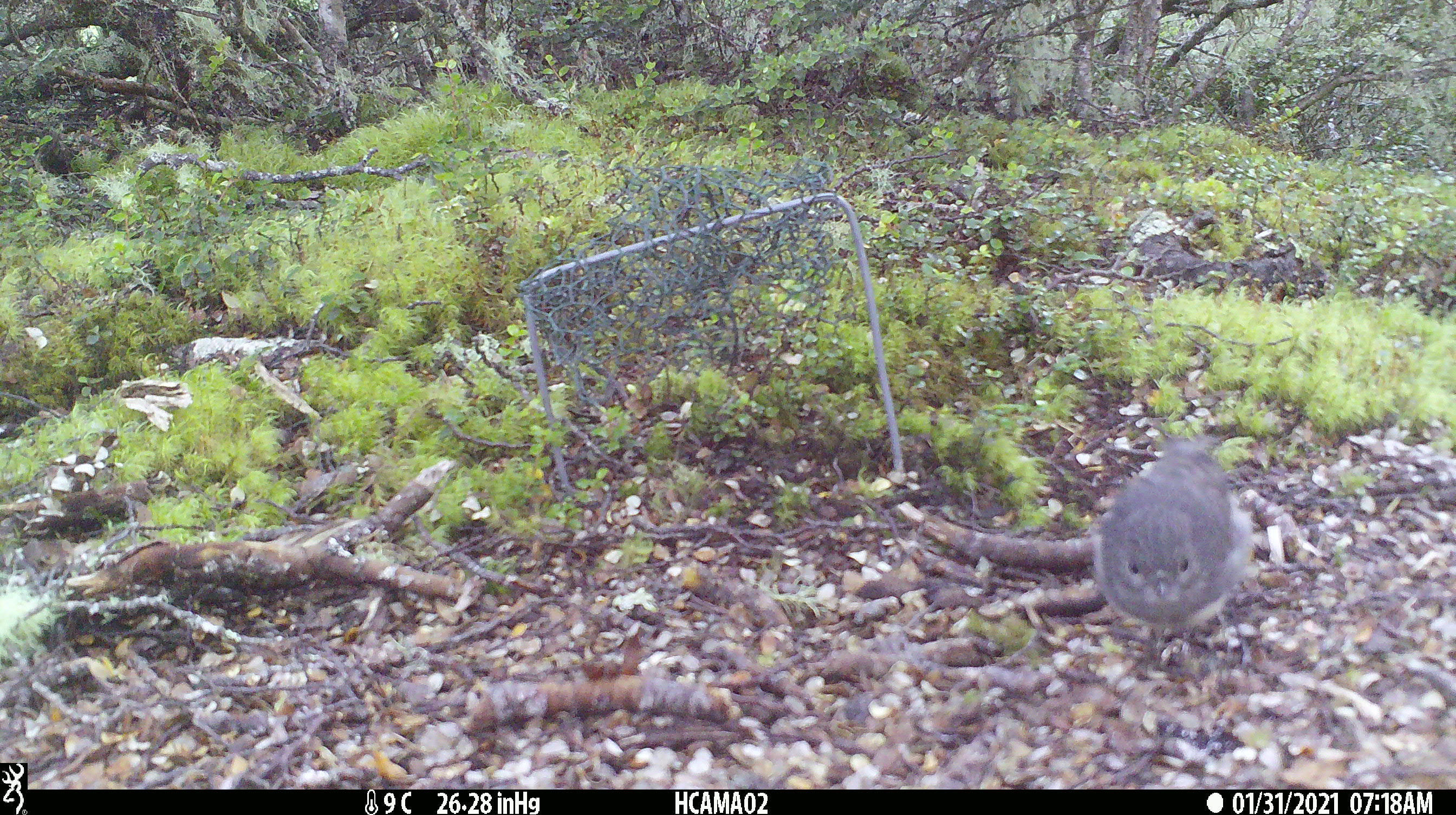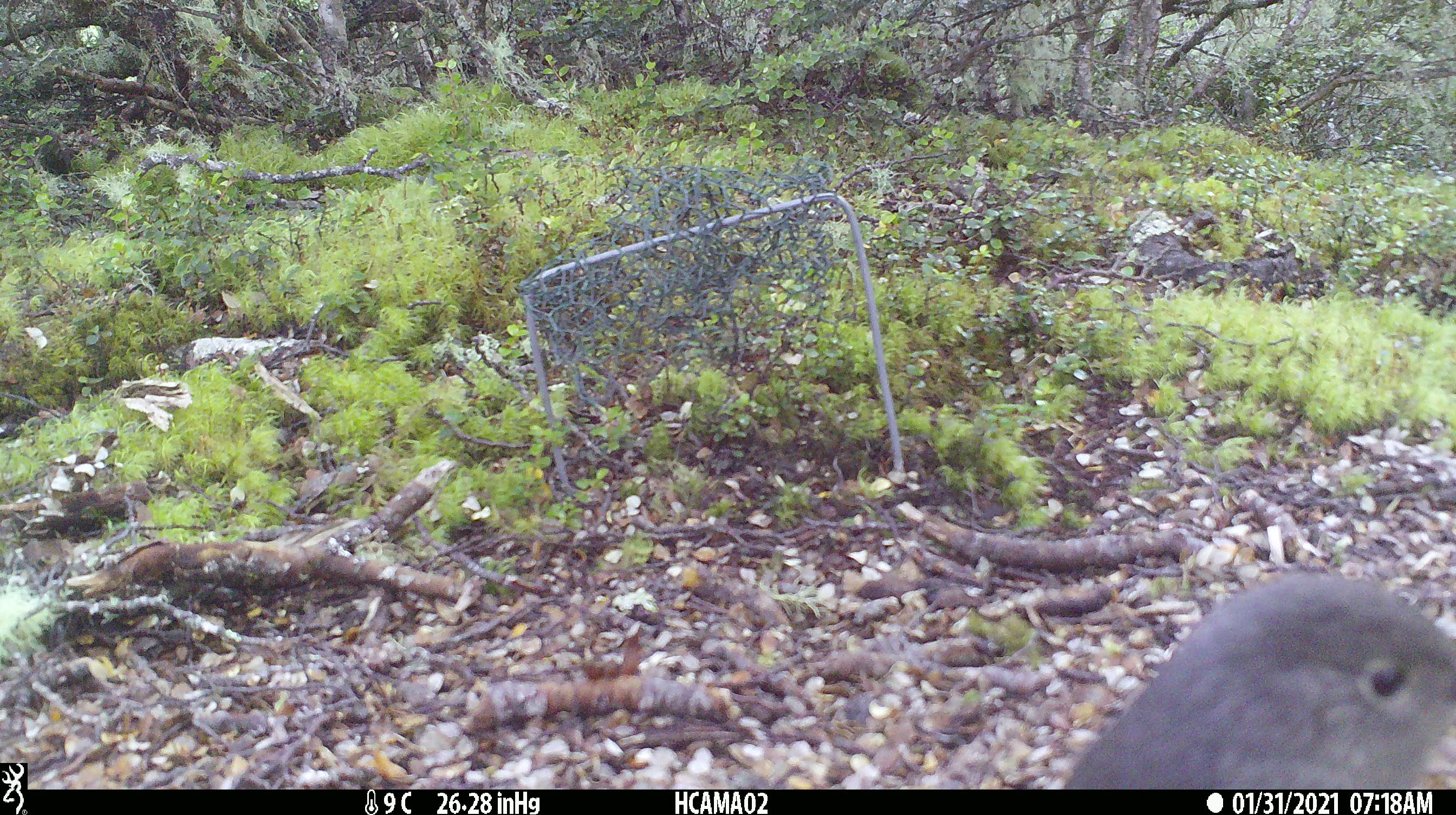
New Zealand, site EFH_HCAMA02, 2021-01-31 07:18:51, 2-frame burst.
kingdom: Animalia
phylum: Chordata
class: Aves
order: Passeriformes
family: Petroicidae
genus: Petroica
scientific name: Petroica australis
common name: new zealand robin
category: robin